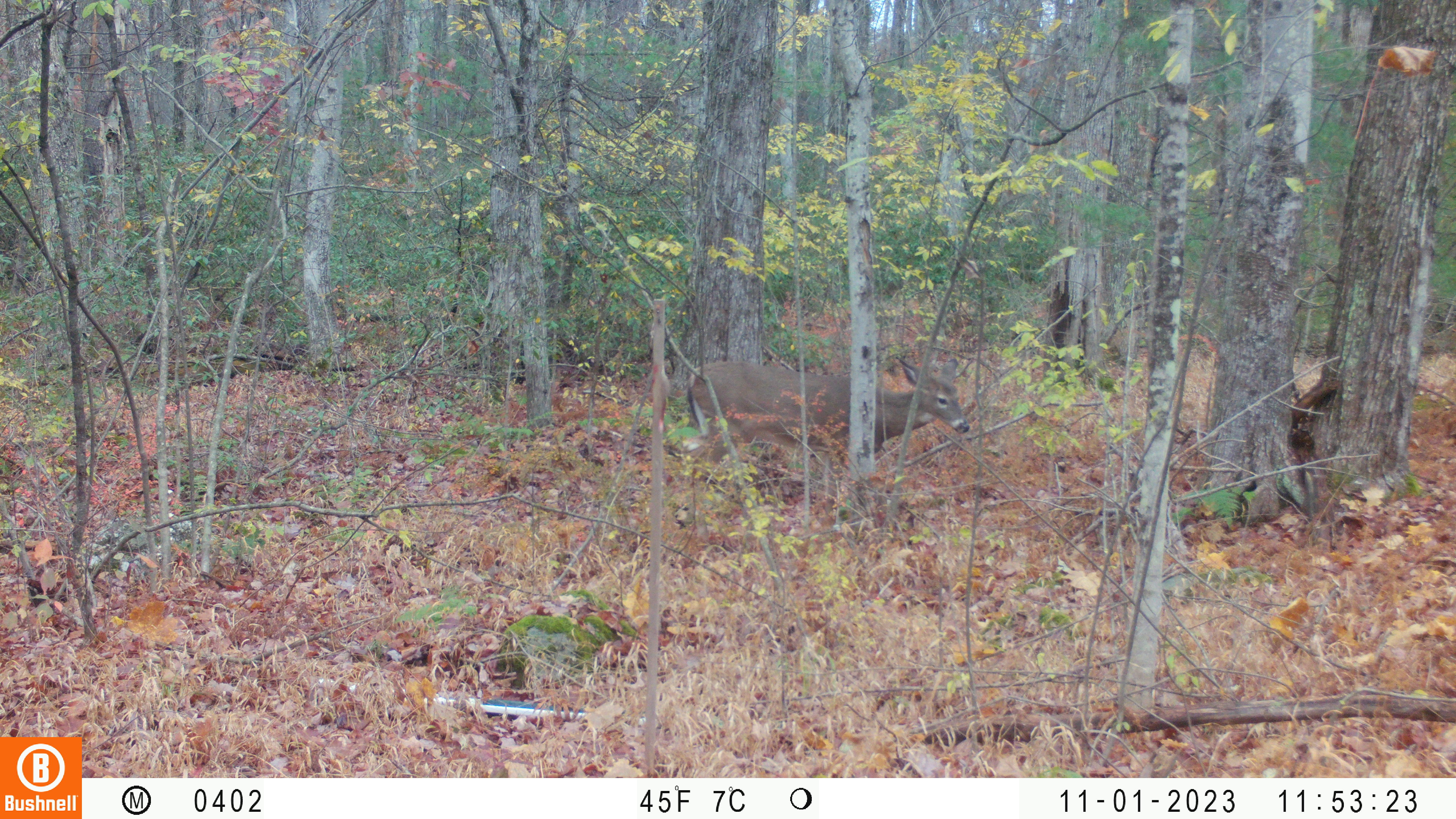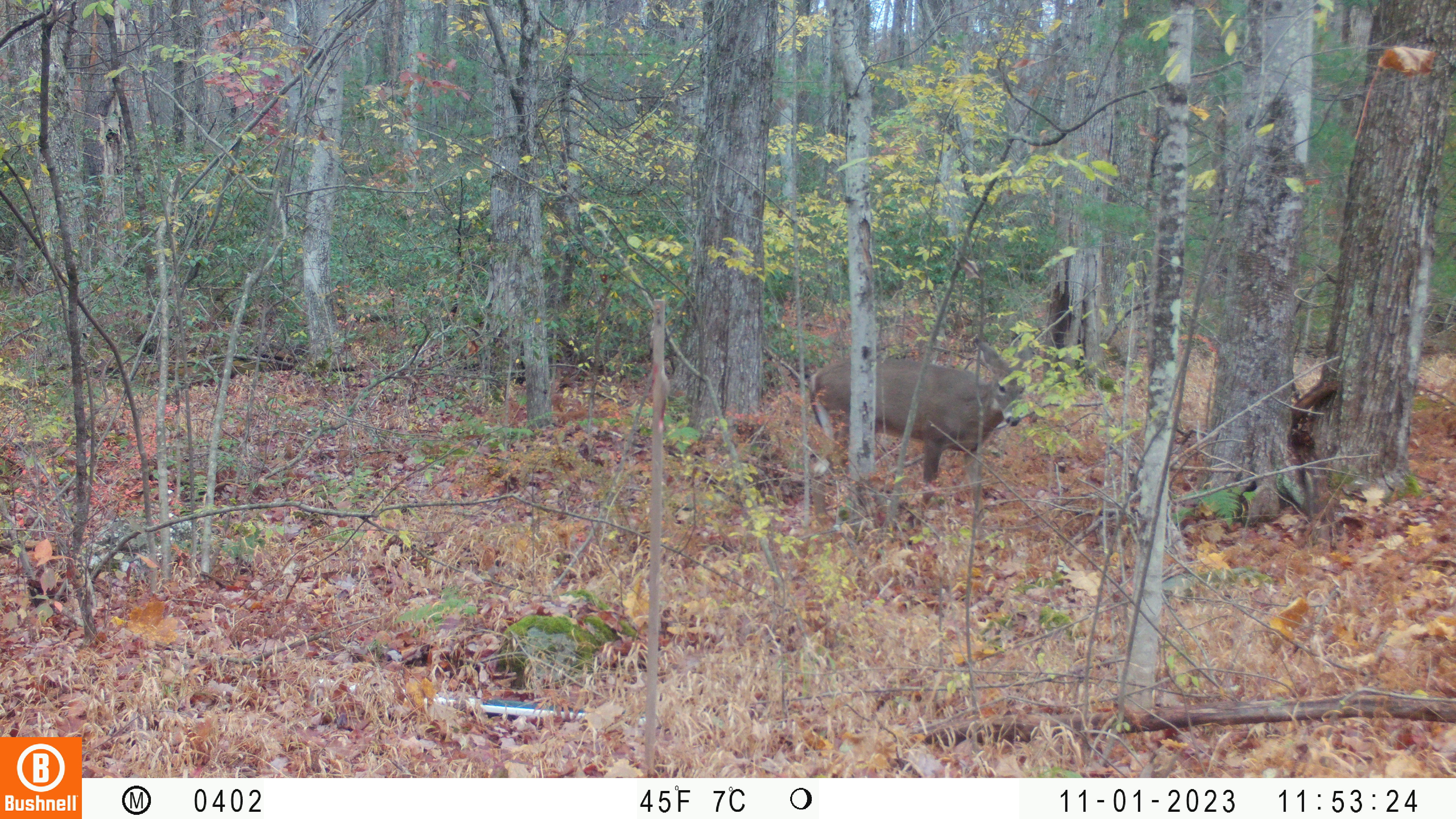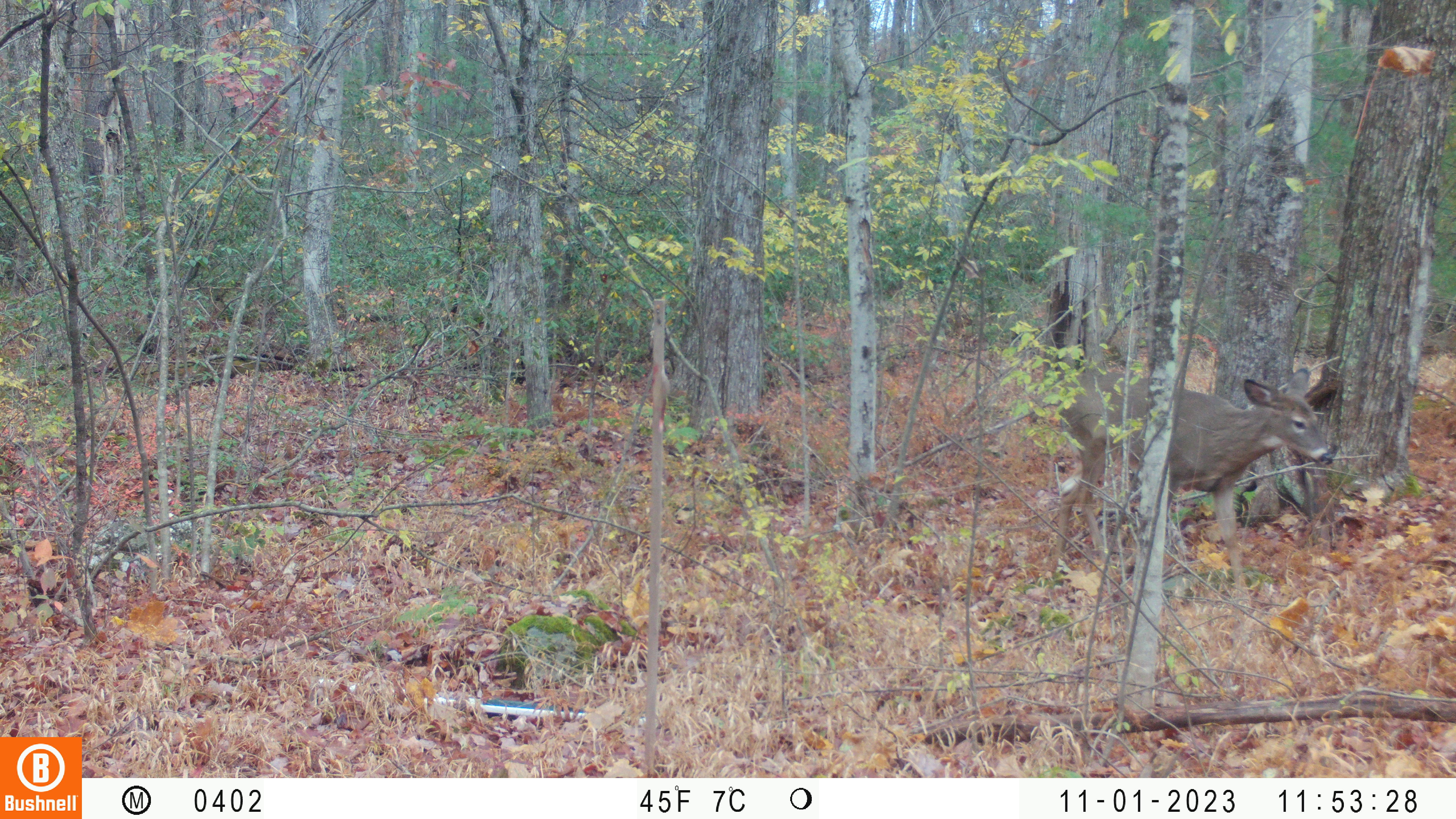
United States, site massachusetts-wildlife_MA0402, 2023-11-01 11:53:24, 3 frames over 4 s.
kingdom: Animalia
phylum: Chordata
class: Mammalia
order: Artiodactyla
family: Cervidae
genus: Odocoileus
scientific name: Odocoileus virginianus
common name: white-tailed deer